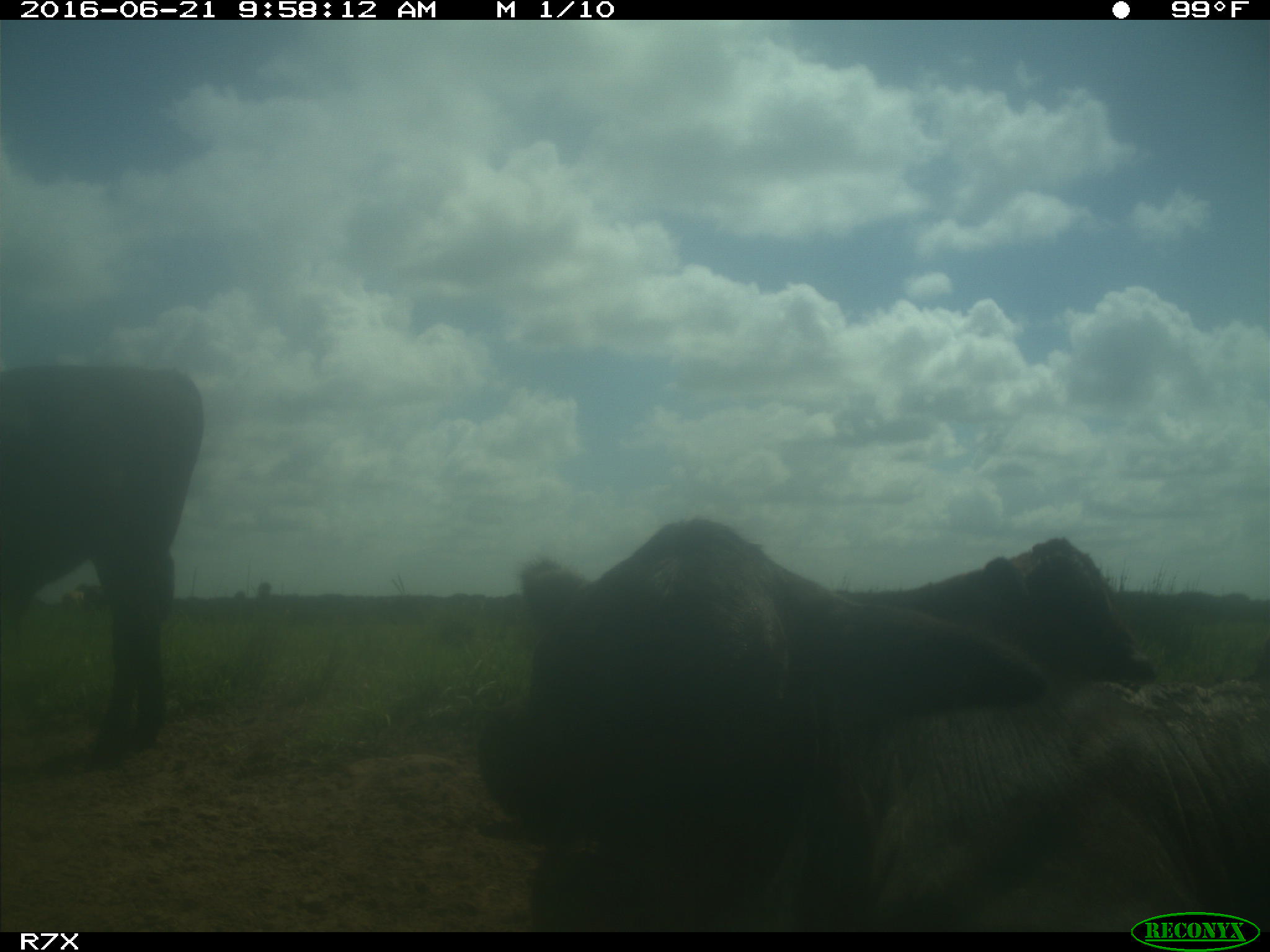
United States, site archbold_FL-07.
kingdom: Animalia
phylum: Chordata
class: Mammalia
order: Artiodactyla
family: Bovidae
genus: Bos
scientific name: Bos taurus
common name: domestic cow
Bos taurus (domestic cow).